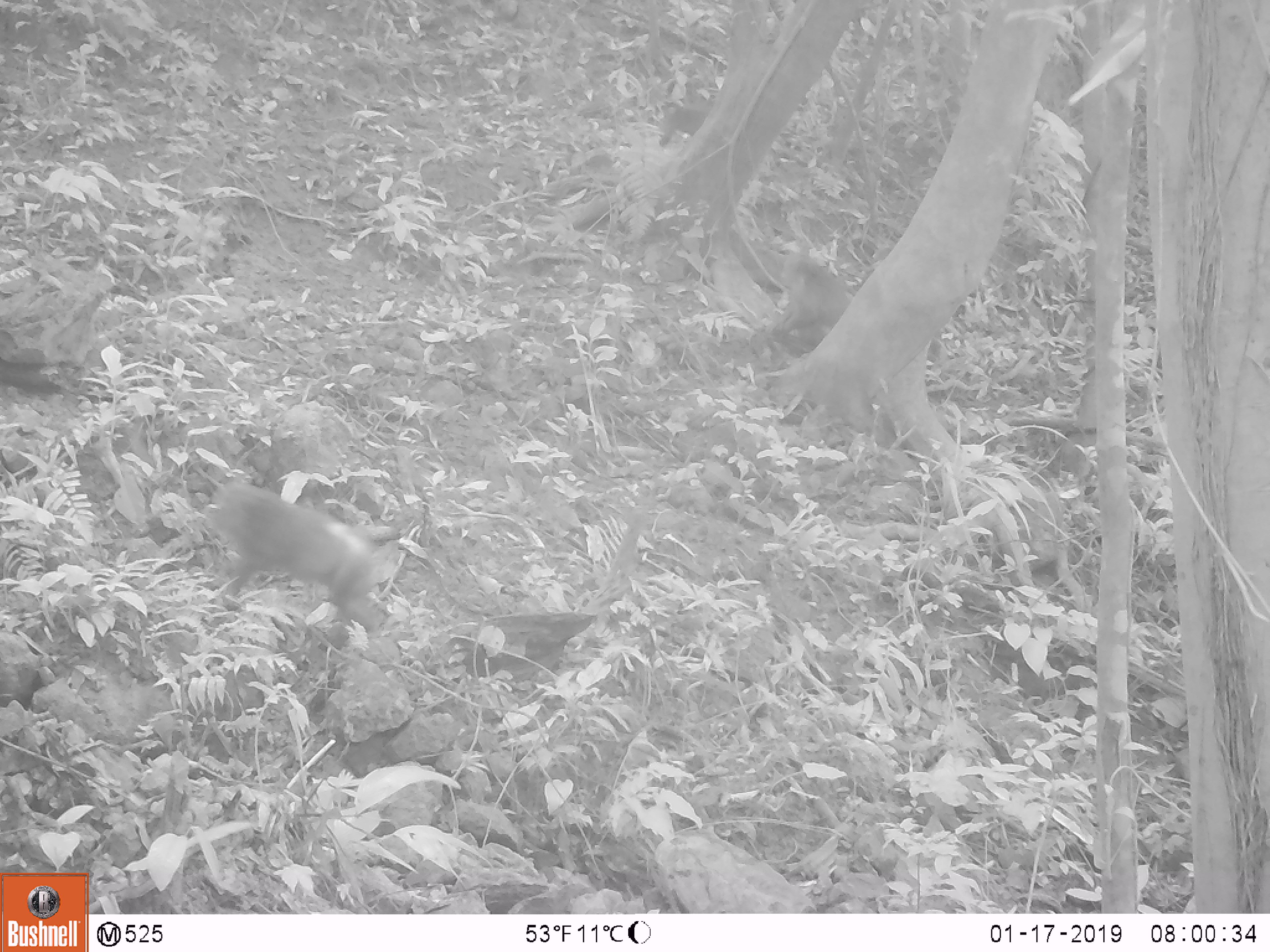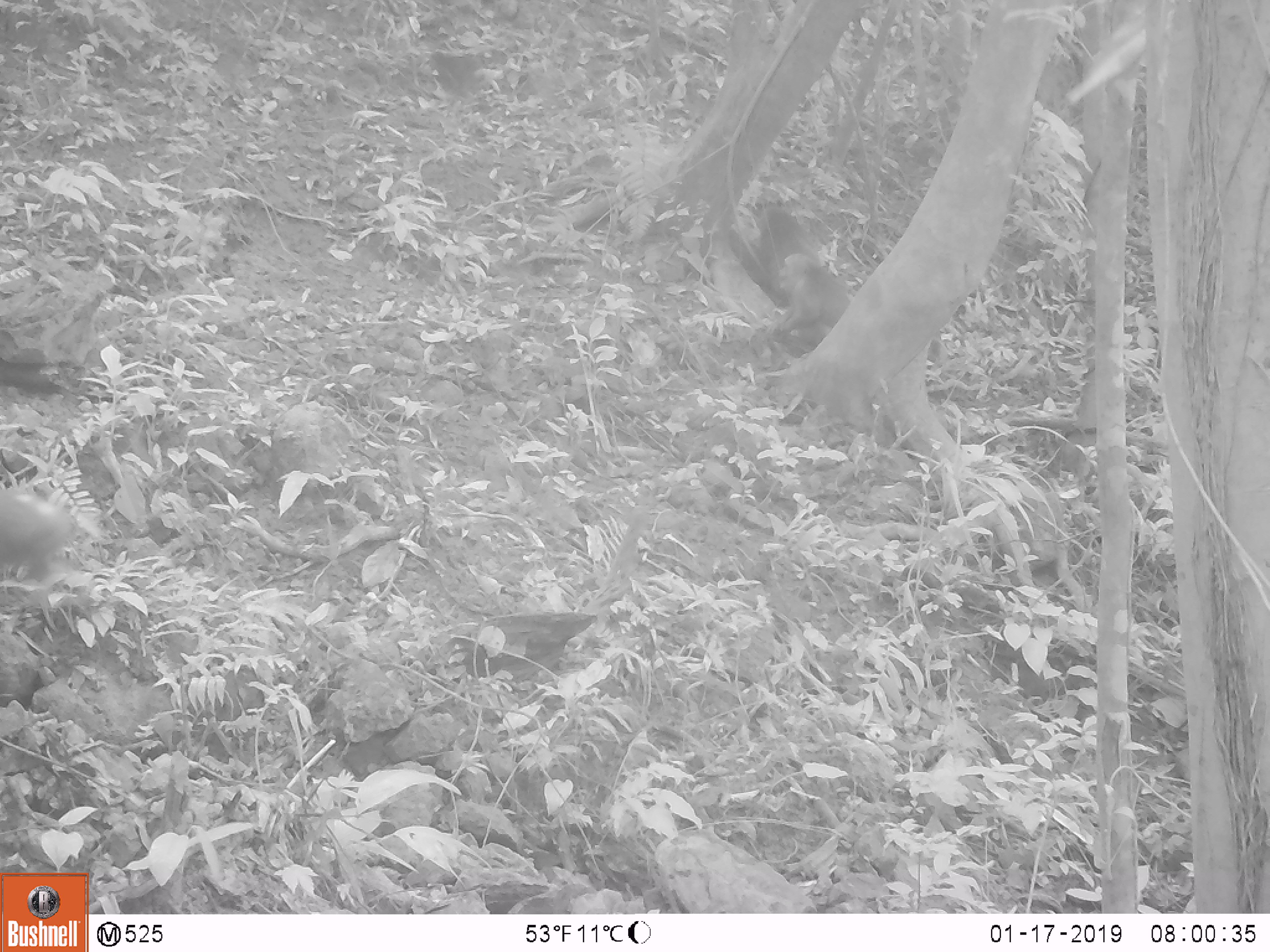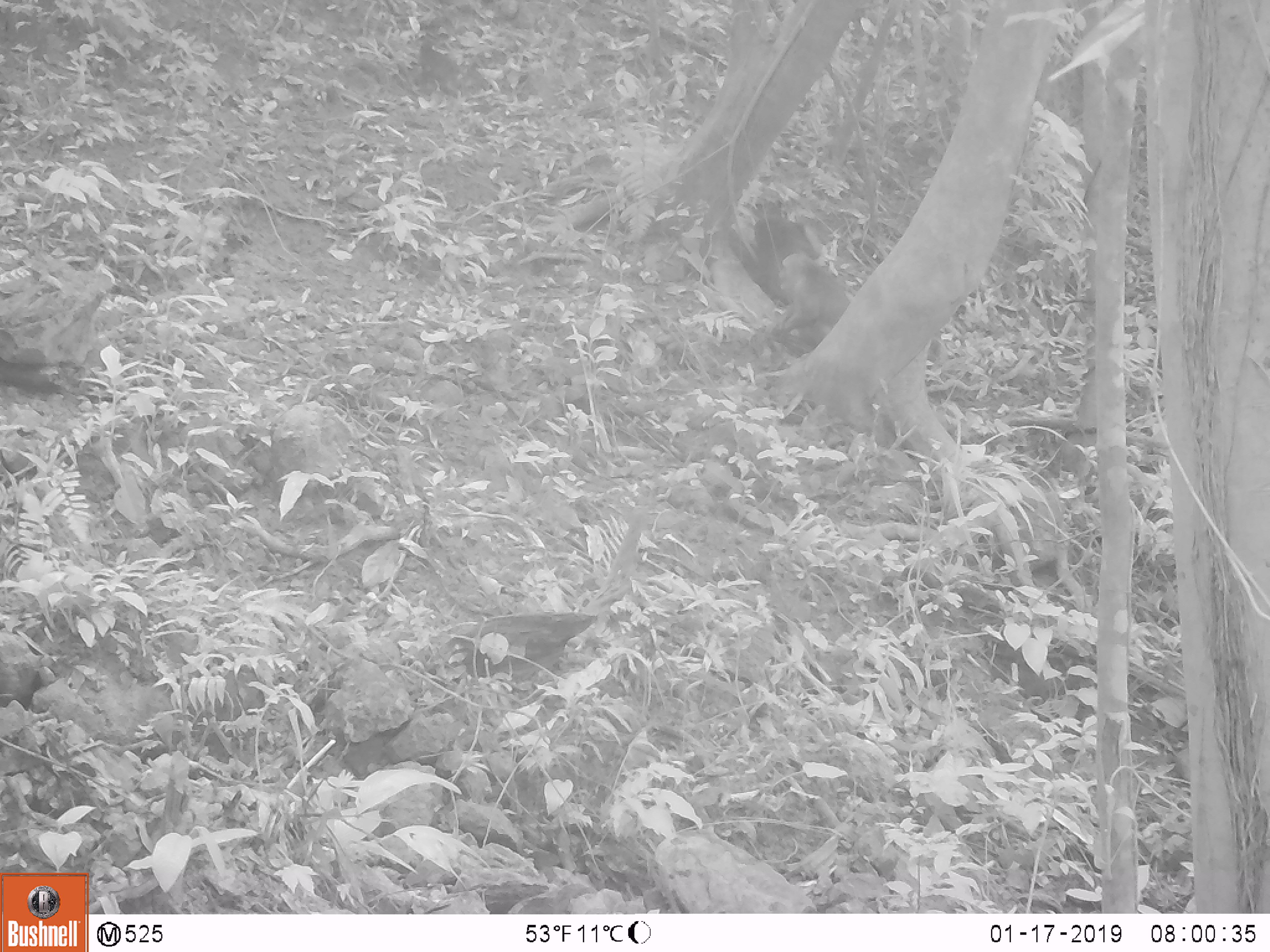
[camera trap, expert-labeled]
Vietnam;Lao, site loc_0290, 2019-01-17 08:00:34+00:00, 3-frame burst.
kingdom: Animalia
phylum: Chordata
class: Mammalia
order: Primates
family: Cercopithecidae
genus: Macaca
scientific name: Macaca arctoides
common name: stump-tailed macaque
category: stump tailed macaque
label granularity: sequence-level